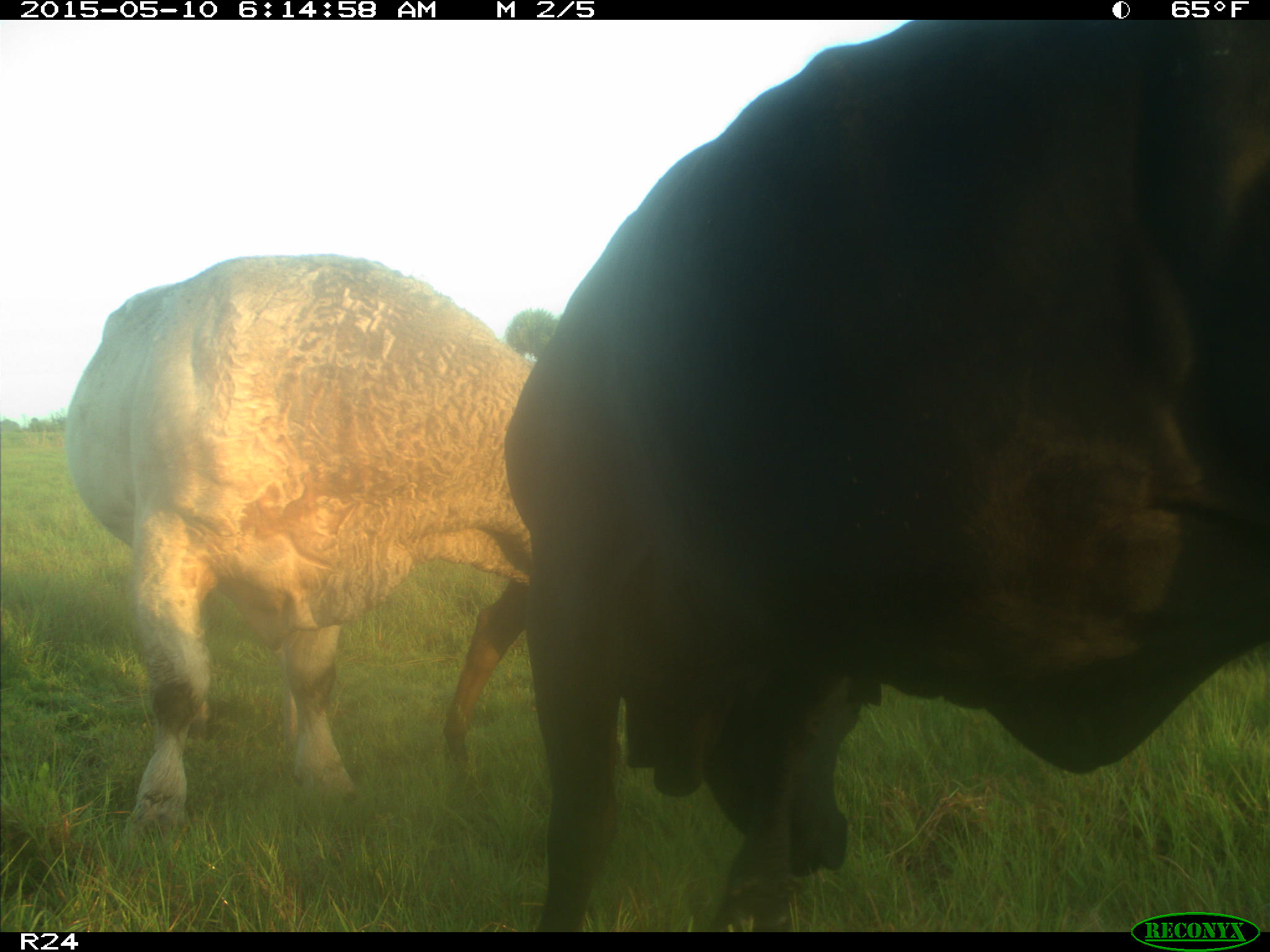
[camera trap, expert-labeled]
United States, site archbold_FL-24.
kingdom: Animalia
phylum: Chordata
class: Mammalia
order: Artiodactyla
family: Bovidae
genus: Bos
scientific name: Bos taurus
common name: domestic cow